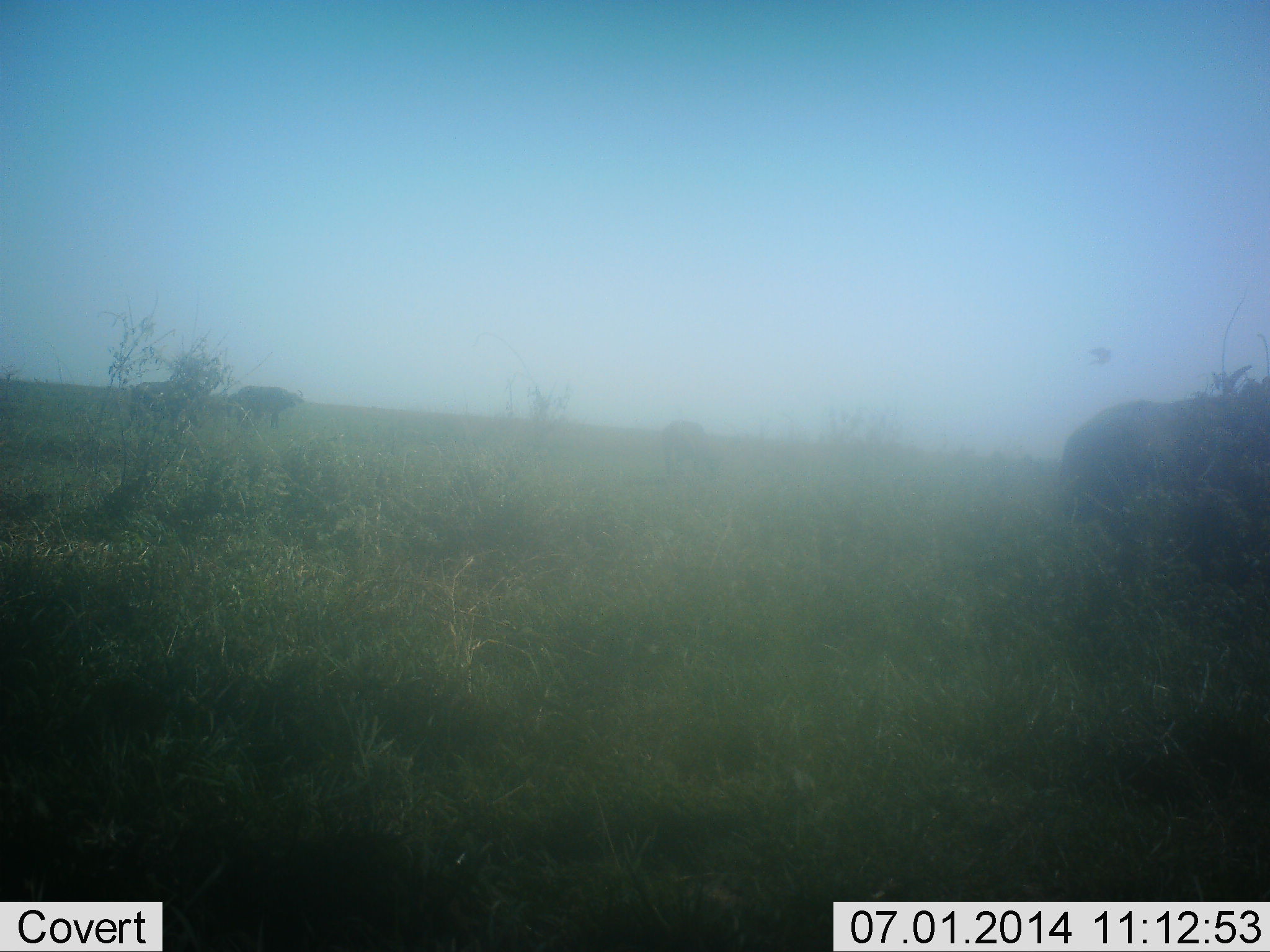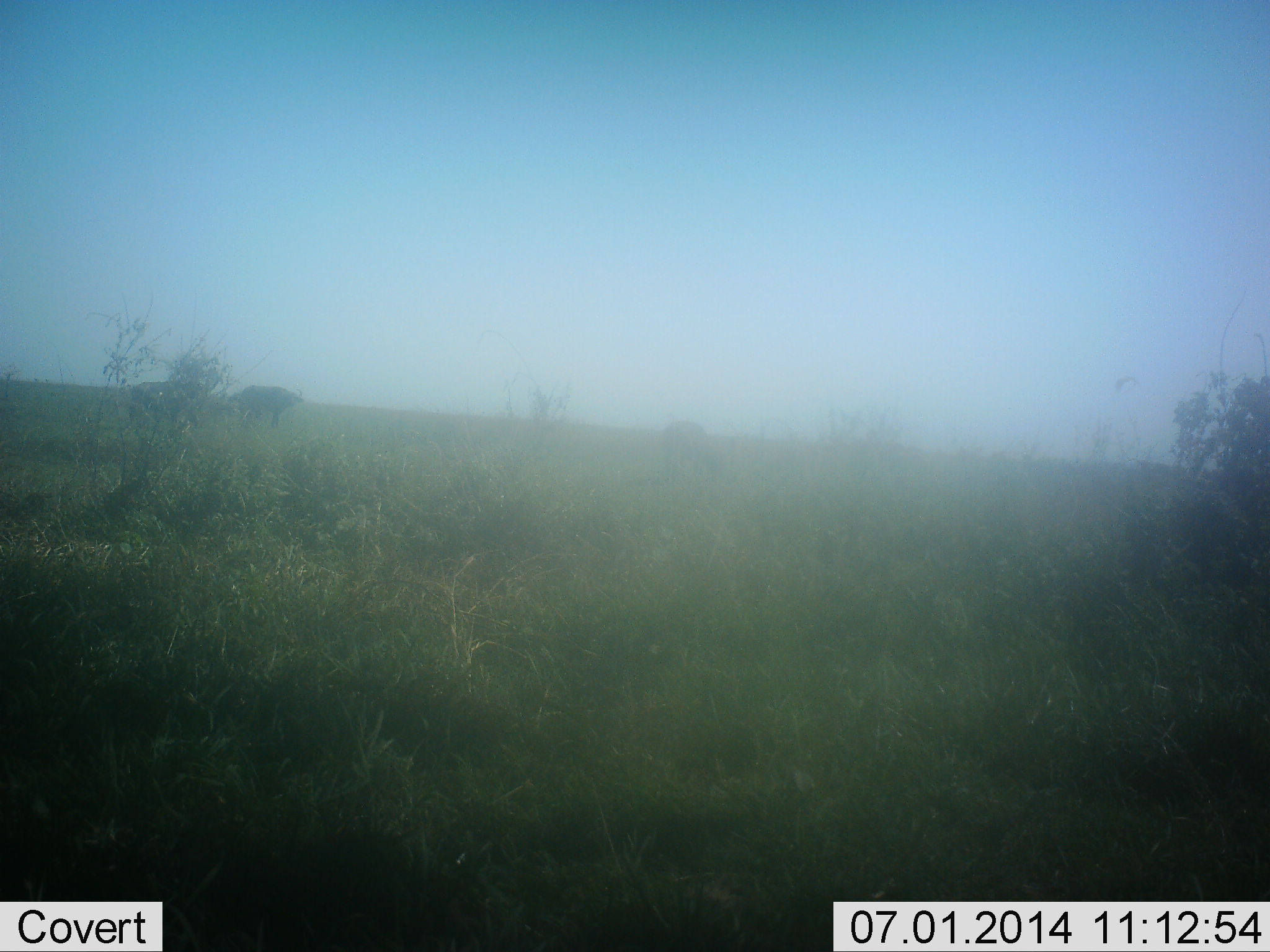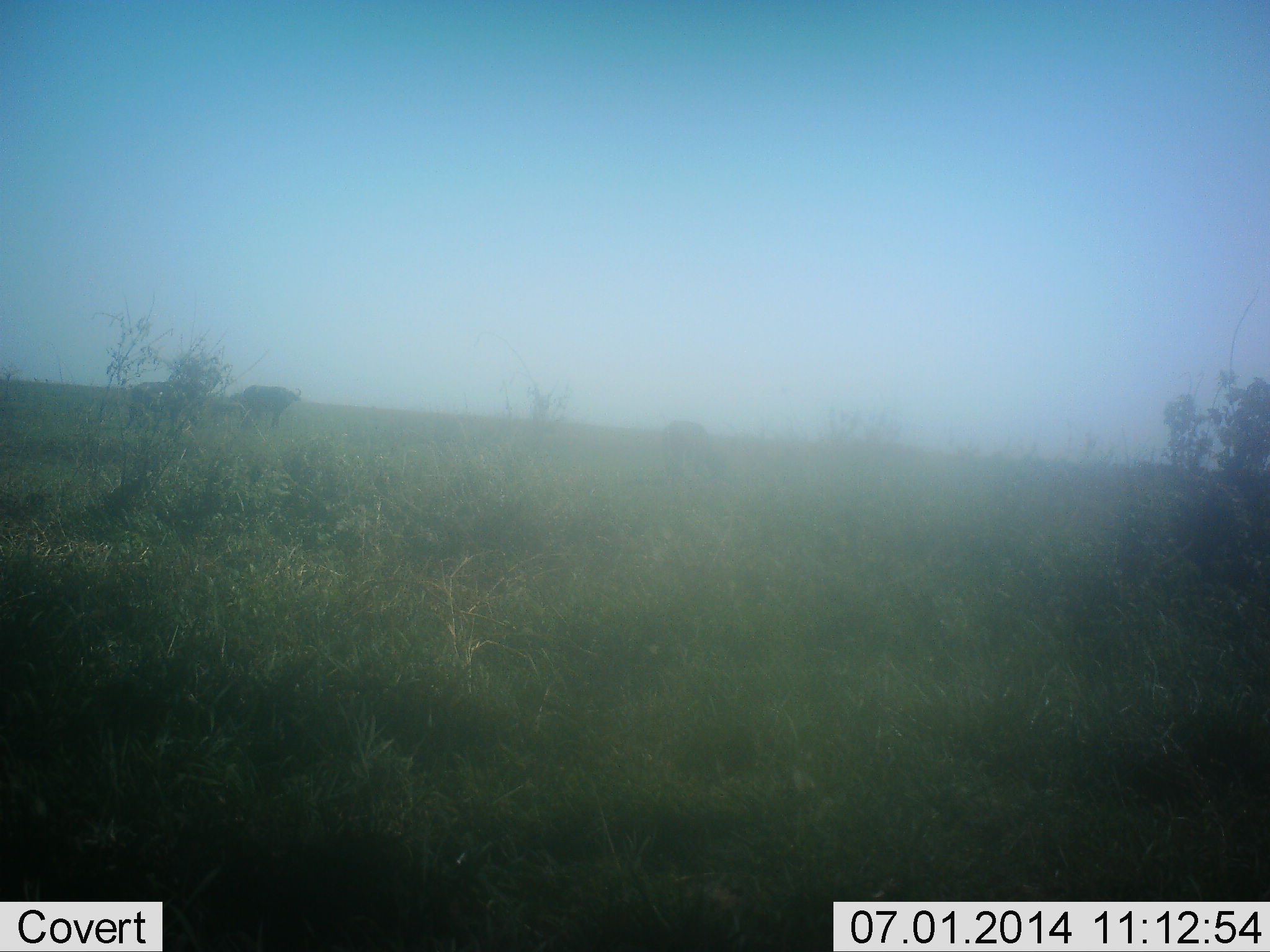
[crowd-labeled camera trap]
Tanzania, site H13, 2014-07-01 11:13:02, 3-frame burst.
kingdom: Animalia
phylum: Chordata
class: Mammalia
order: Artiodactyla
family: Bovidae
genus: Syncerus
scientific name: Syncerus caffer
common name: cape buffalo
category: buffalo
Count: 4.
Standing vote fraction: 44%.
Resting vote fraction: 0%.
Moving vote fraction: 89%.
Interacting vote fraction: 0%.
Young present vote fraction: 0%.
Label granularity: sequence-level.